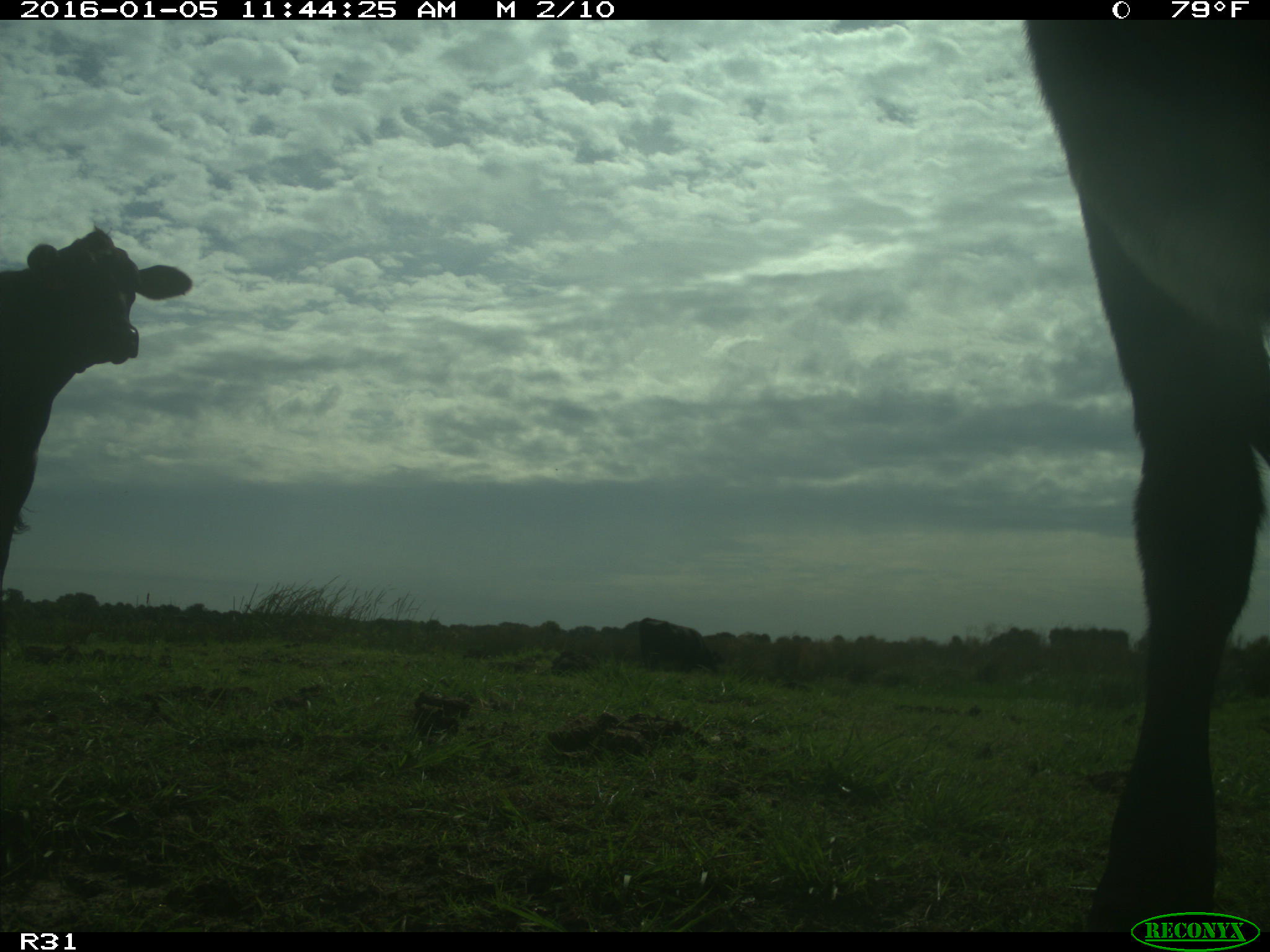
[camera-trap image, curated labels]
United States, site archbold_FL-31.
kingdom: Animalia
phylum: Chordata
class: Mammalia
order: Artiodactyla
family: Bovidae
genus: Bos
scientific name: Bos taurus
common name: domestic cow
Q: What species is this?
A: Bos taurus (domestic cow).